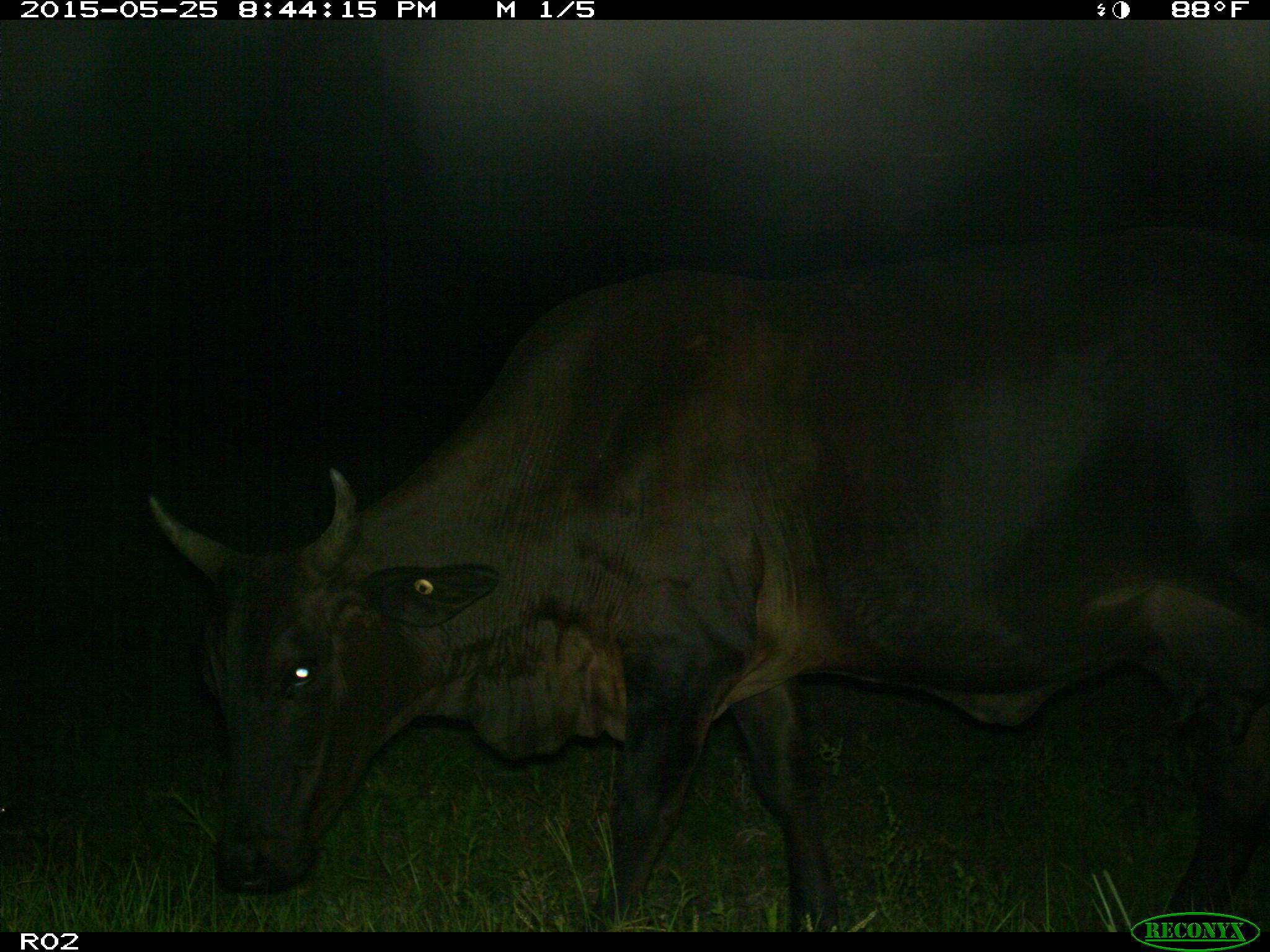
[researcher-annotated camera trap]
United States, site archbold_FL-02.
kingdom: Animalia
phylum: Chordata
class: Mammalia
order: Artiodactyla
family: Bovidae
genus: Bos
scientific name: Bos taurus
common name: domestic cow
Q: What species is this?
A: Bos taurus (domestic cow).